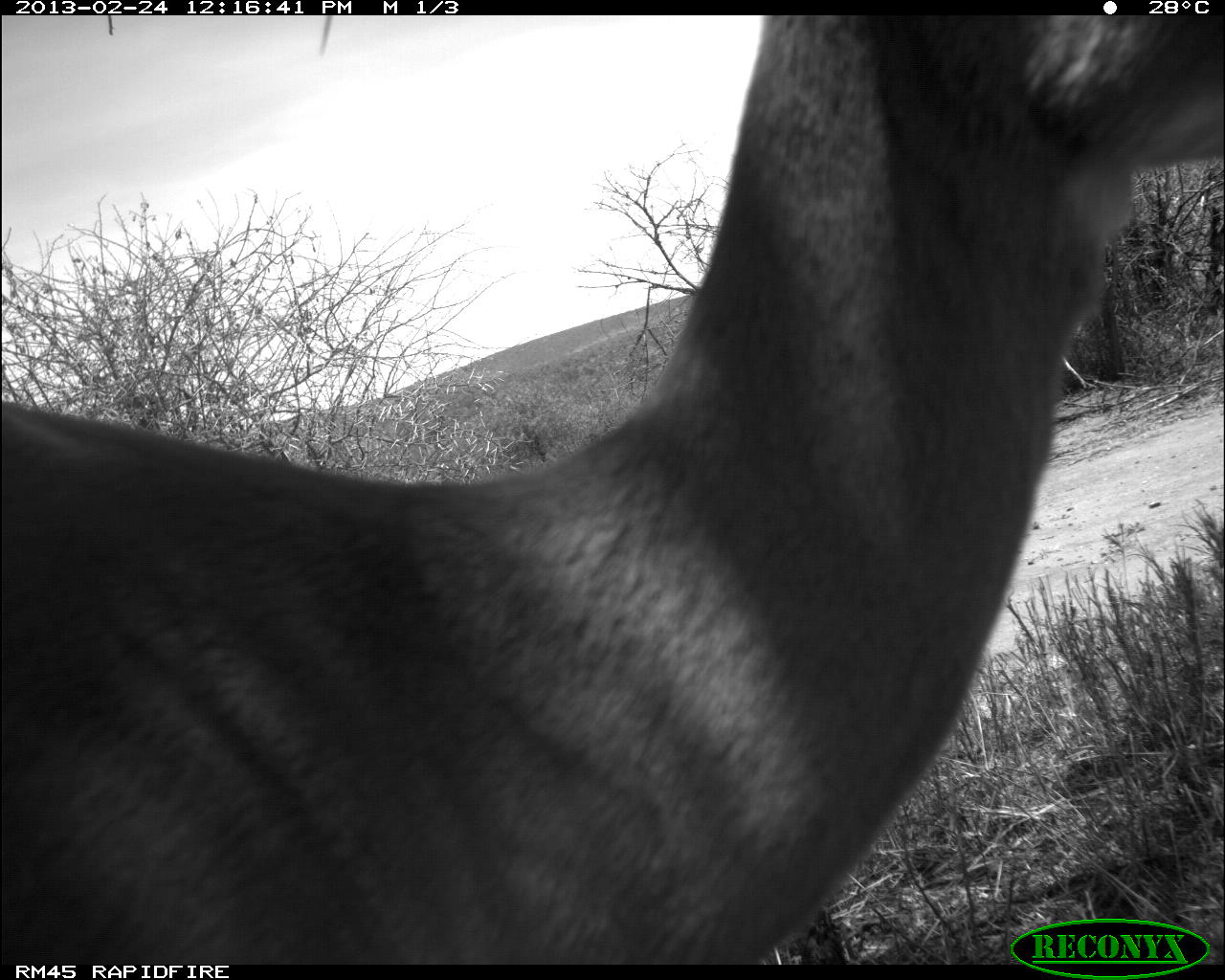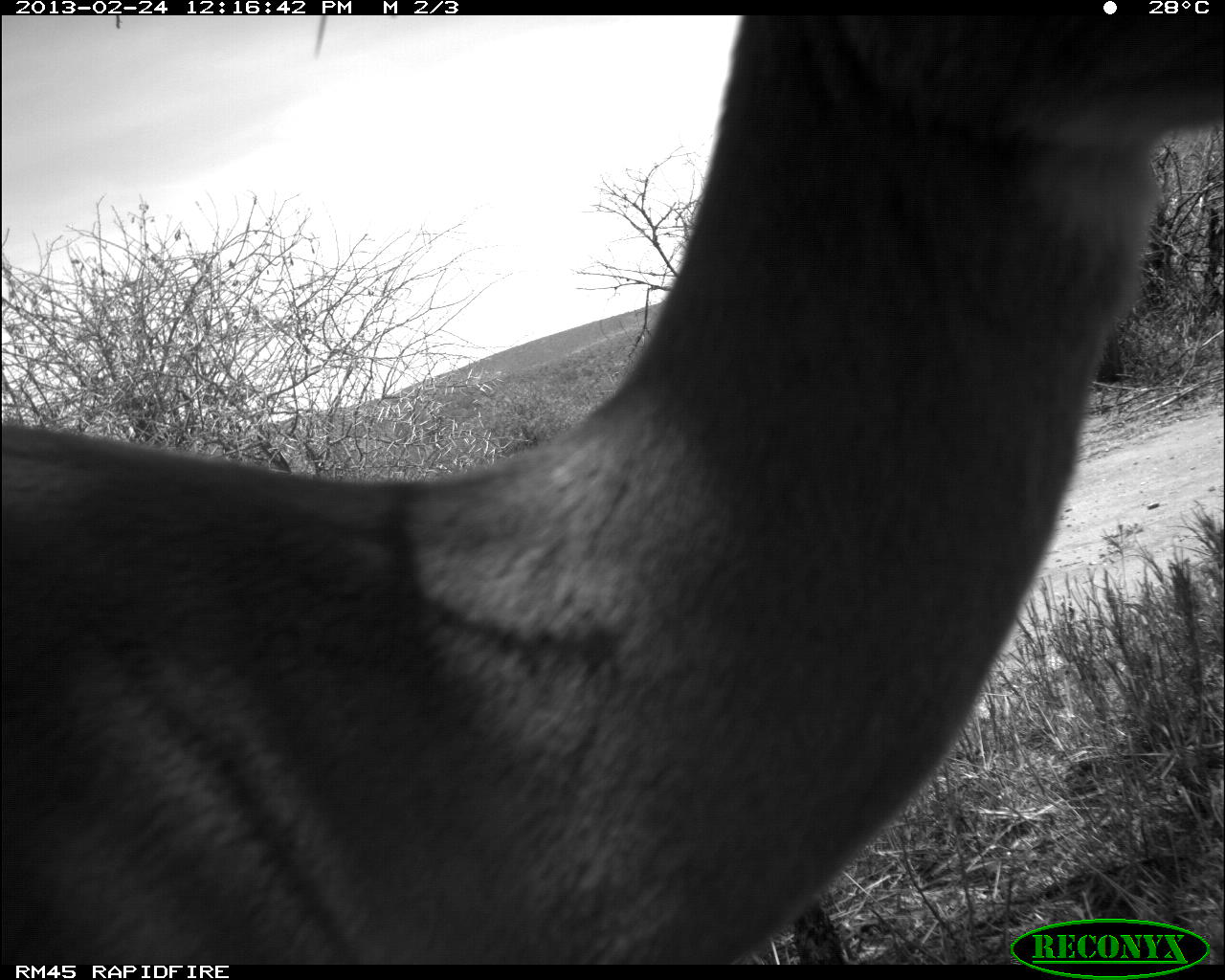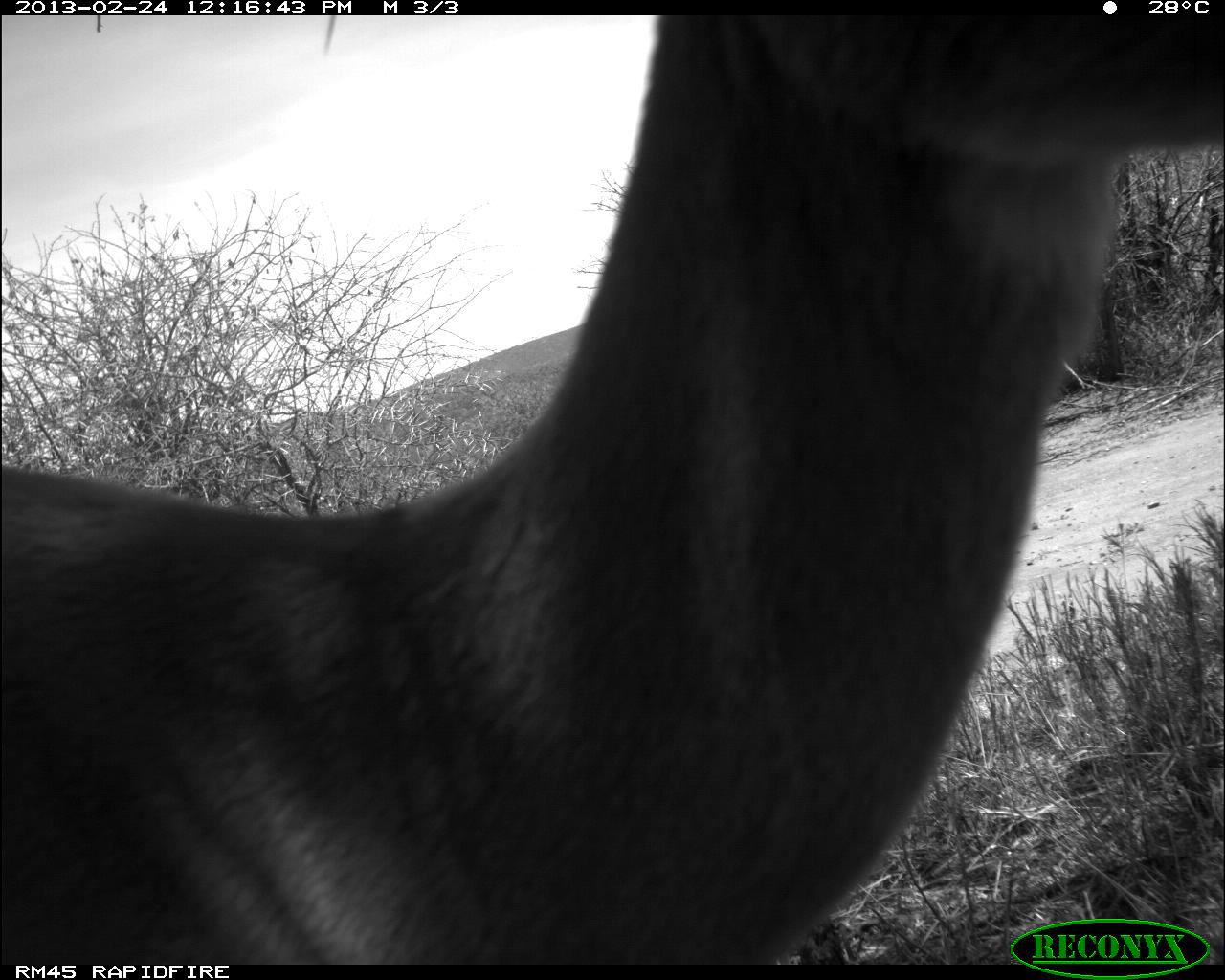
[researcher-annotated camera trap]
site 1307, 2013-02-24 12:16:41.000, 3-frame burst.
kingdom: Animalia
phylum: Chordata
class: Mammalia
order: Artiodactyla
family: Bovidae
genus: Aepyceros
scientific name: Aepyceros melampus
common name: impala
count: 1